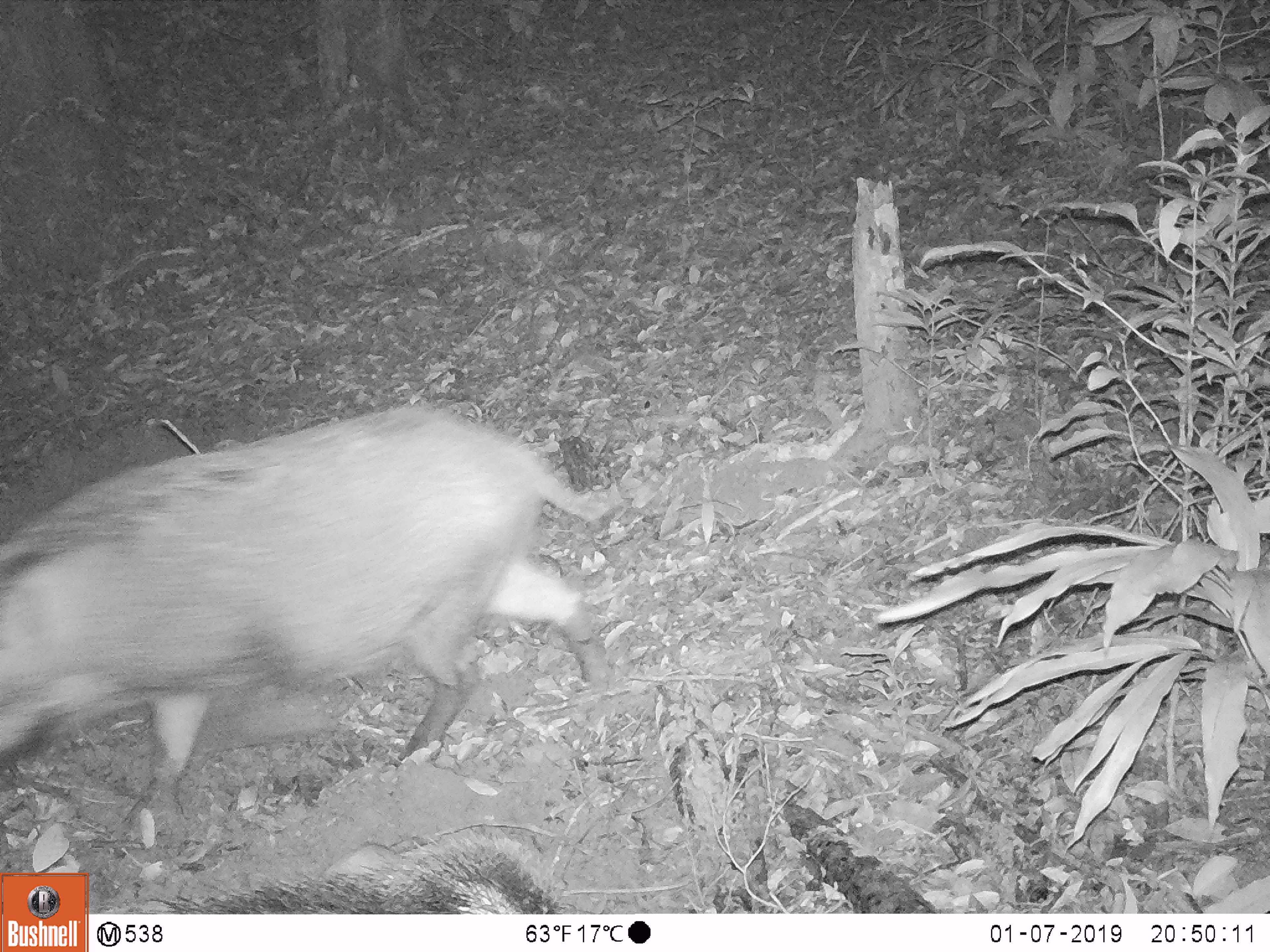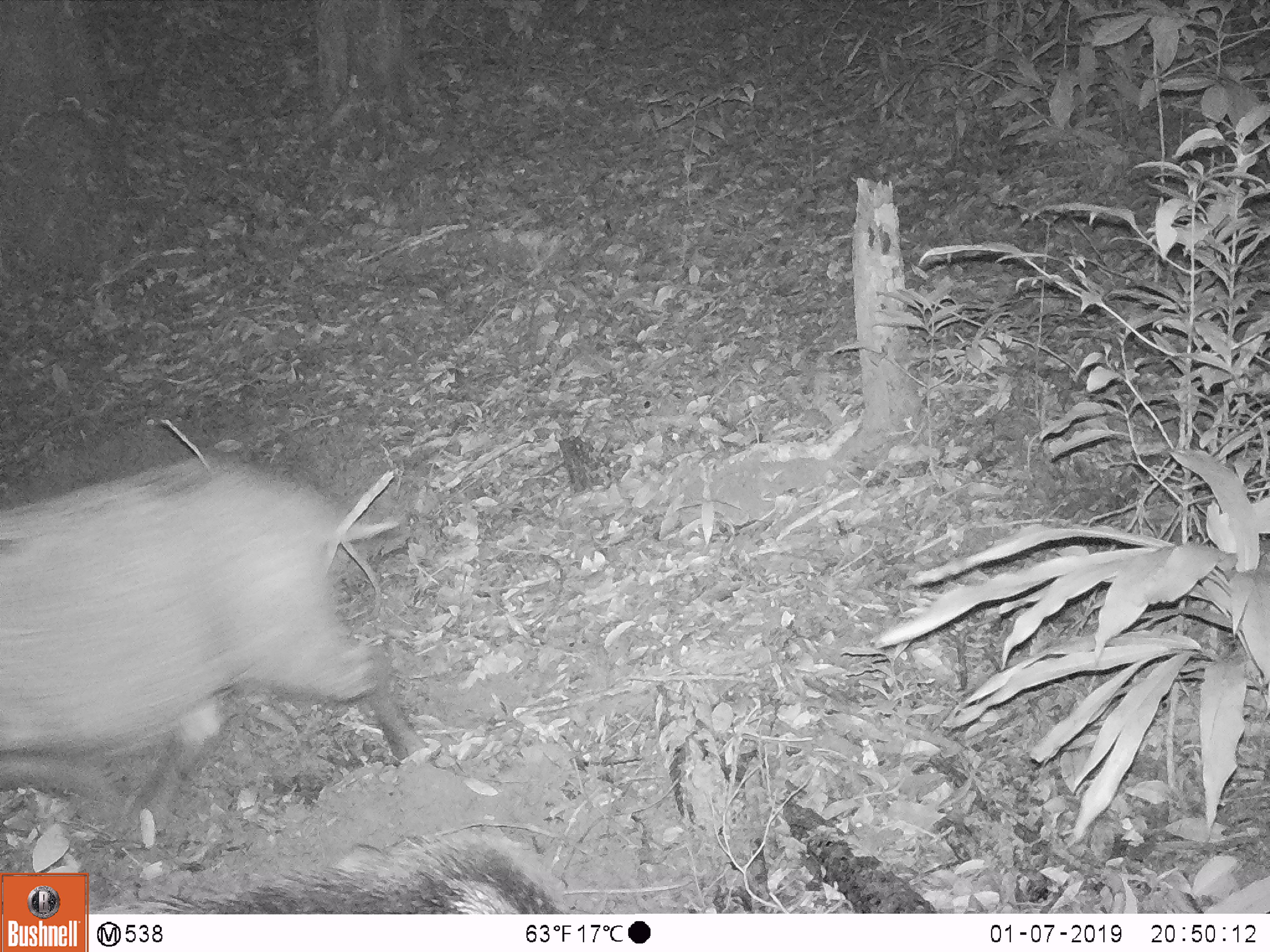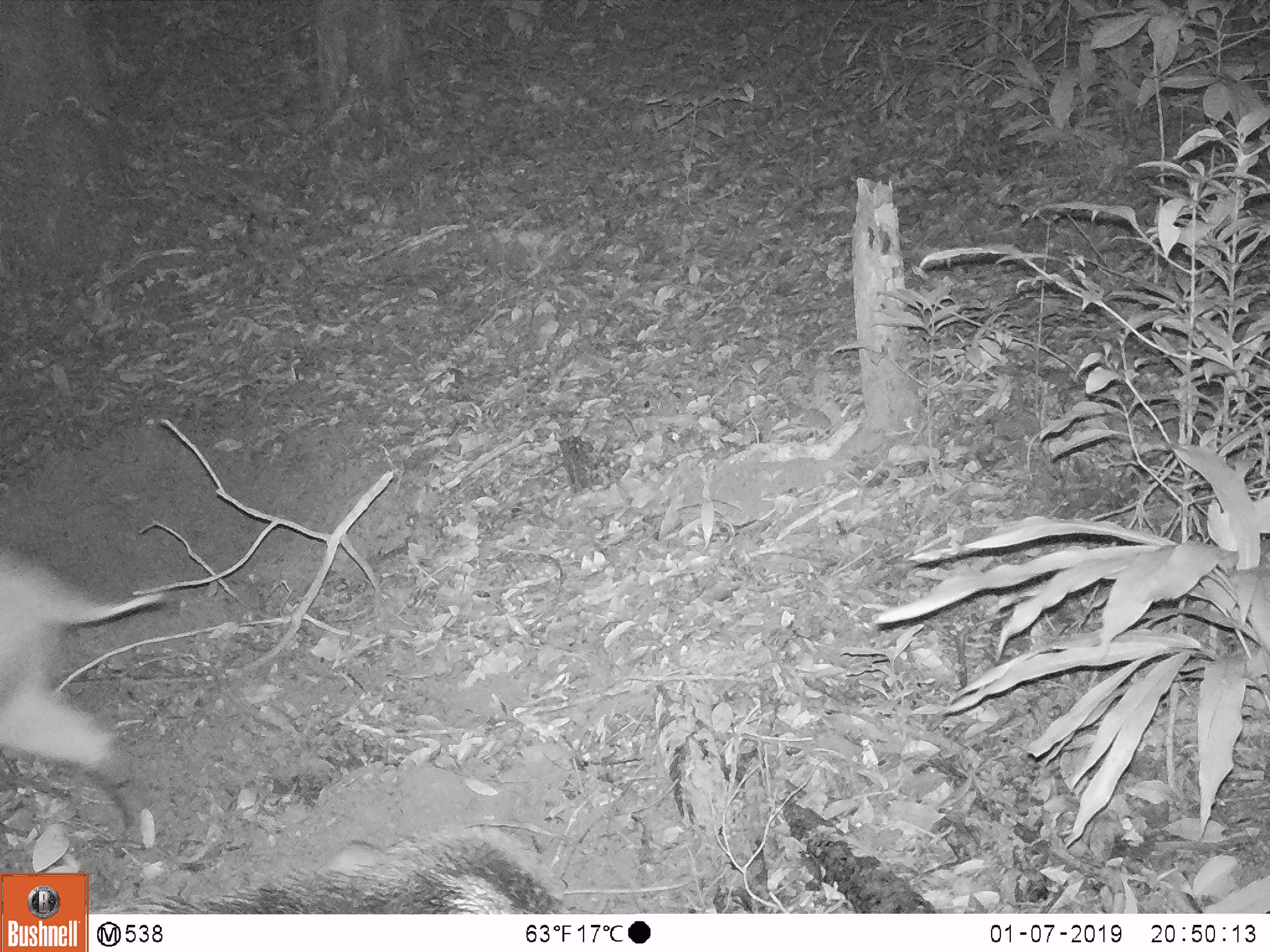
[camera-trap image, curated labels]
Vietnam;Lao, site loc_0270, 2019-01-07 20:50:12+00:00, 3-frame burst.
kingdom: Animalia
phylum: Chordata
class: Mammalia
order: Artiodactyla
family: Suidae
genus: Sus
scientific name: Sus scrofa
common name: eurasian wild pig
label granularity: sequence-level